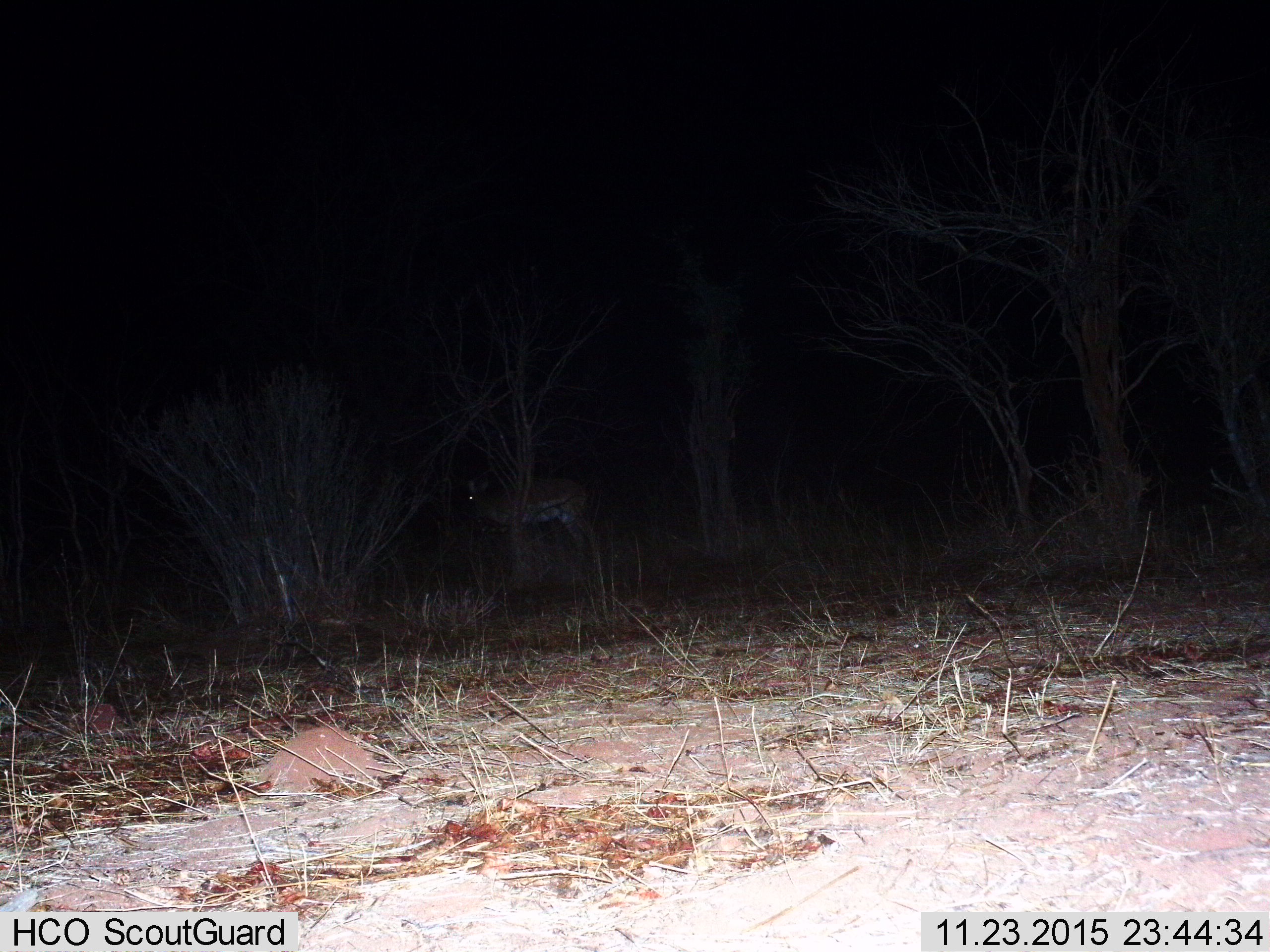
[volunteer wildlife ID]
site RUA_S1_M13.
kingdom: Animalia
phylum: Chordata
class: Mammalia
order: Artiodactyla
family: Bovidae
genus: Aepyceros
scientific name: Aepyceros melampus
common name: impala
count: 1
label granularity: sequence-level